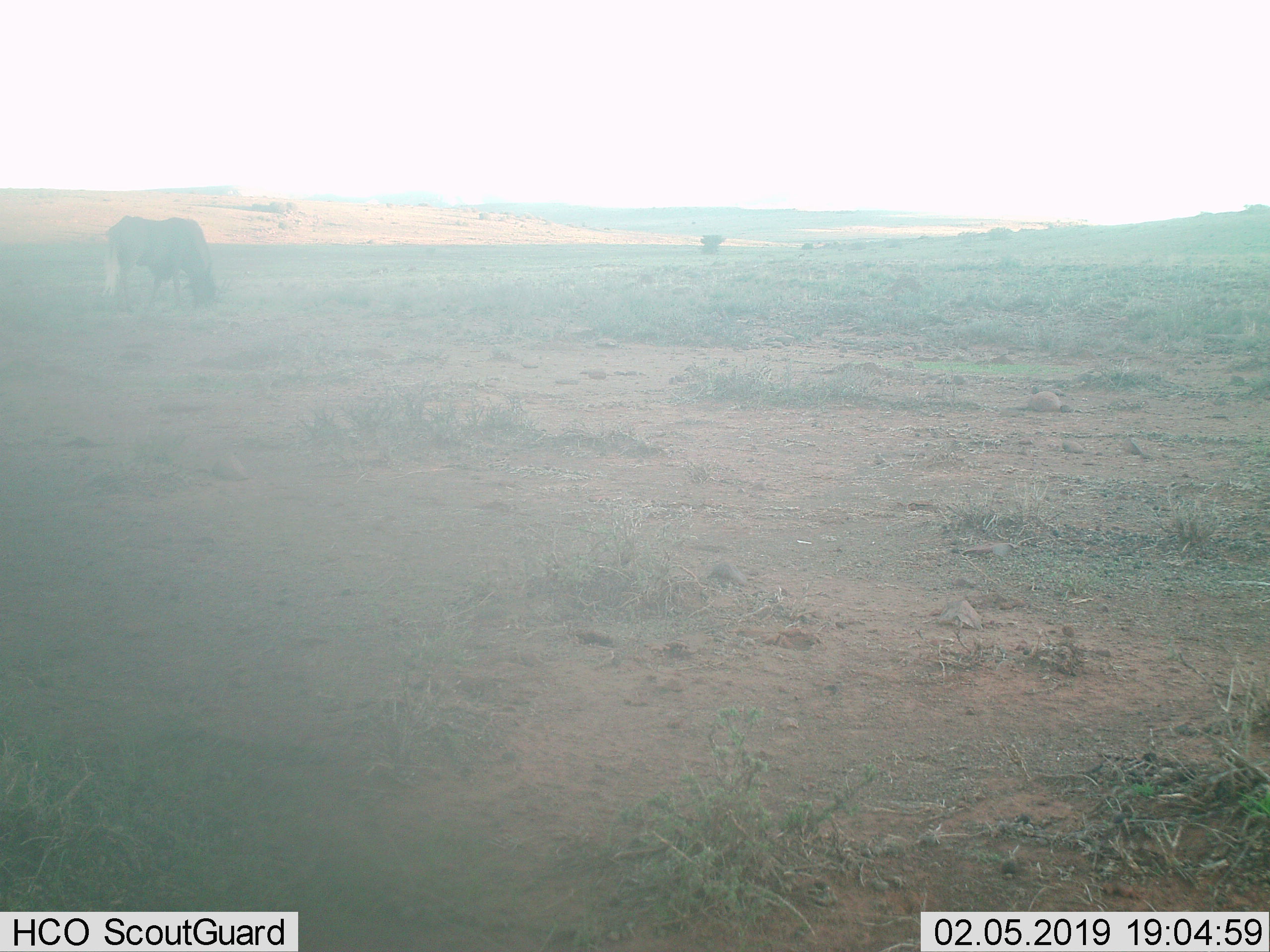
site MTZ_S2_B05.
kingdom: Animalia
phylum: Chordata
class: Mammalia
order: Artiodactyla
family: Bovidae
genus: Connochaetes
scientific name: Connochaetes gnou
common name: black wildebeest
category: wildebeestblack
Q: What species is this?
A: Wildebeestblack (black wildebeest) (Connochaetes gnou).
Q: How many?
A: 1.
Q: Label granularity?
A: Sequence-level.